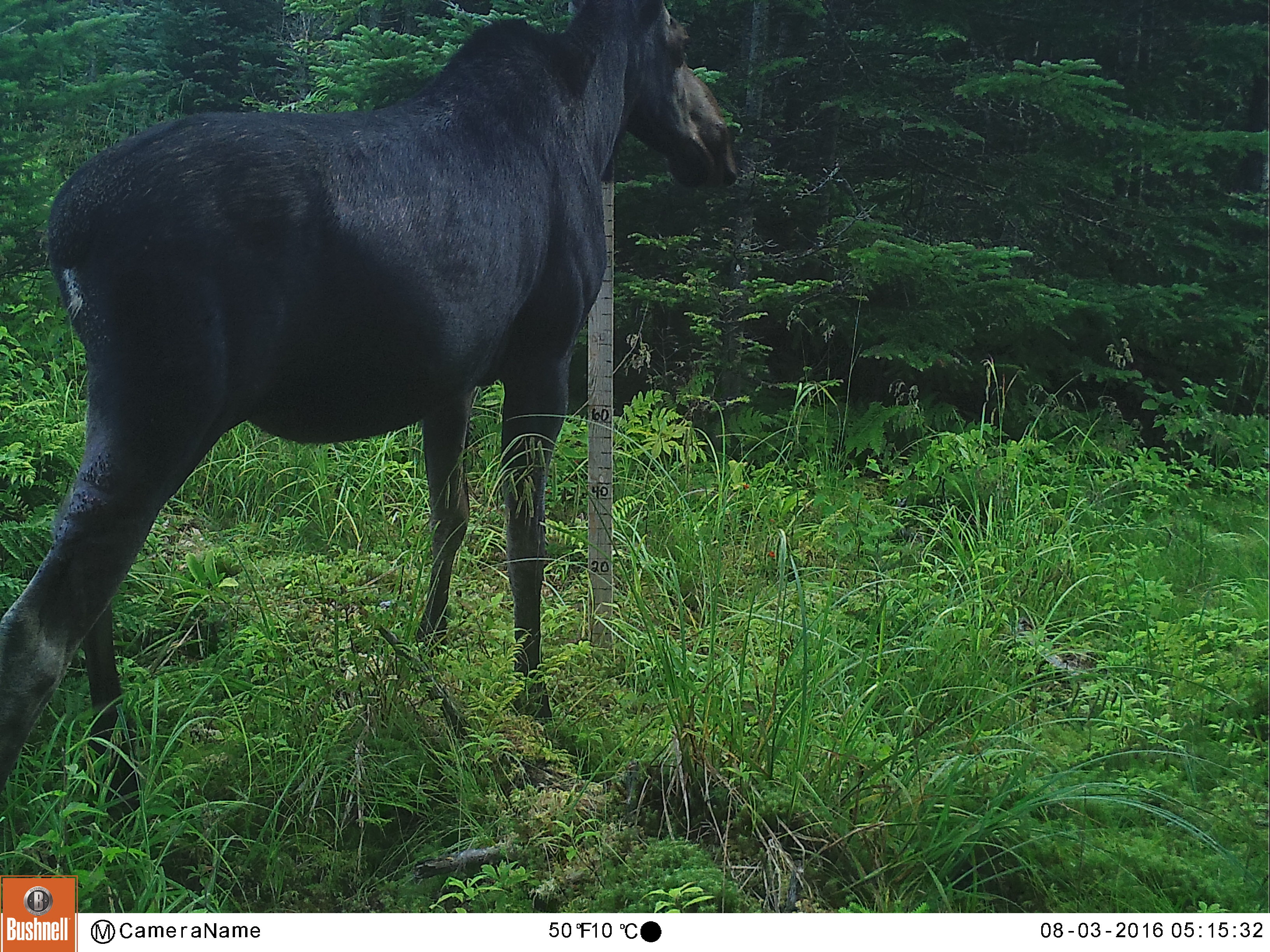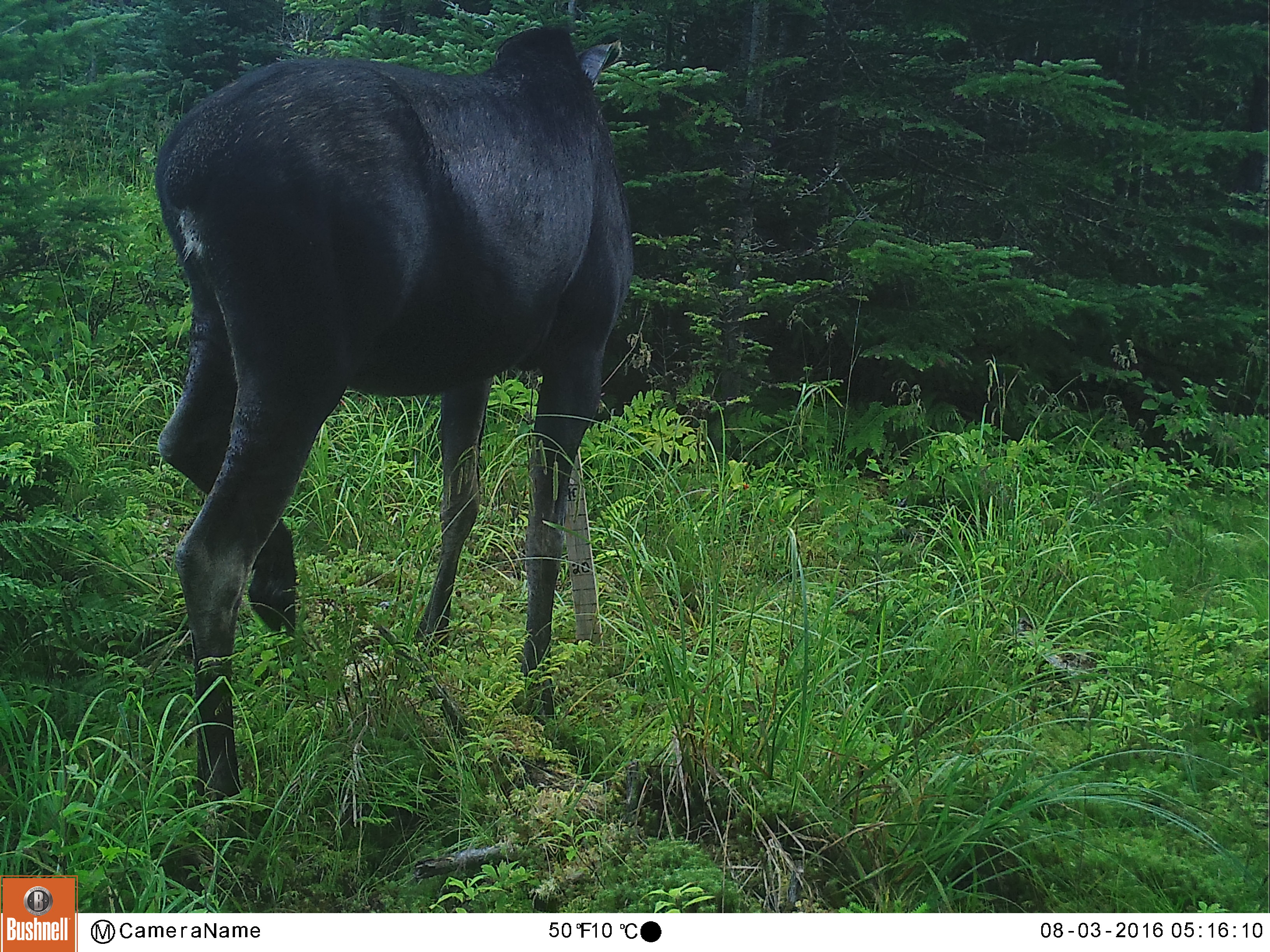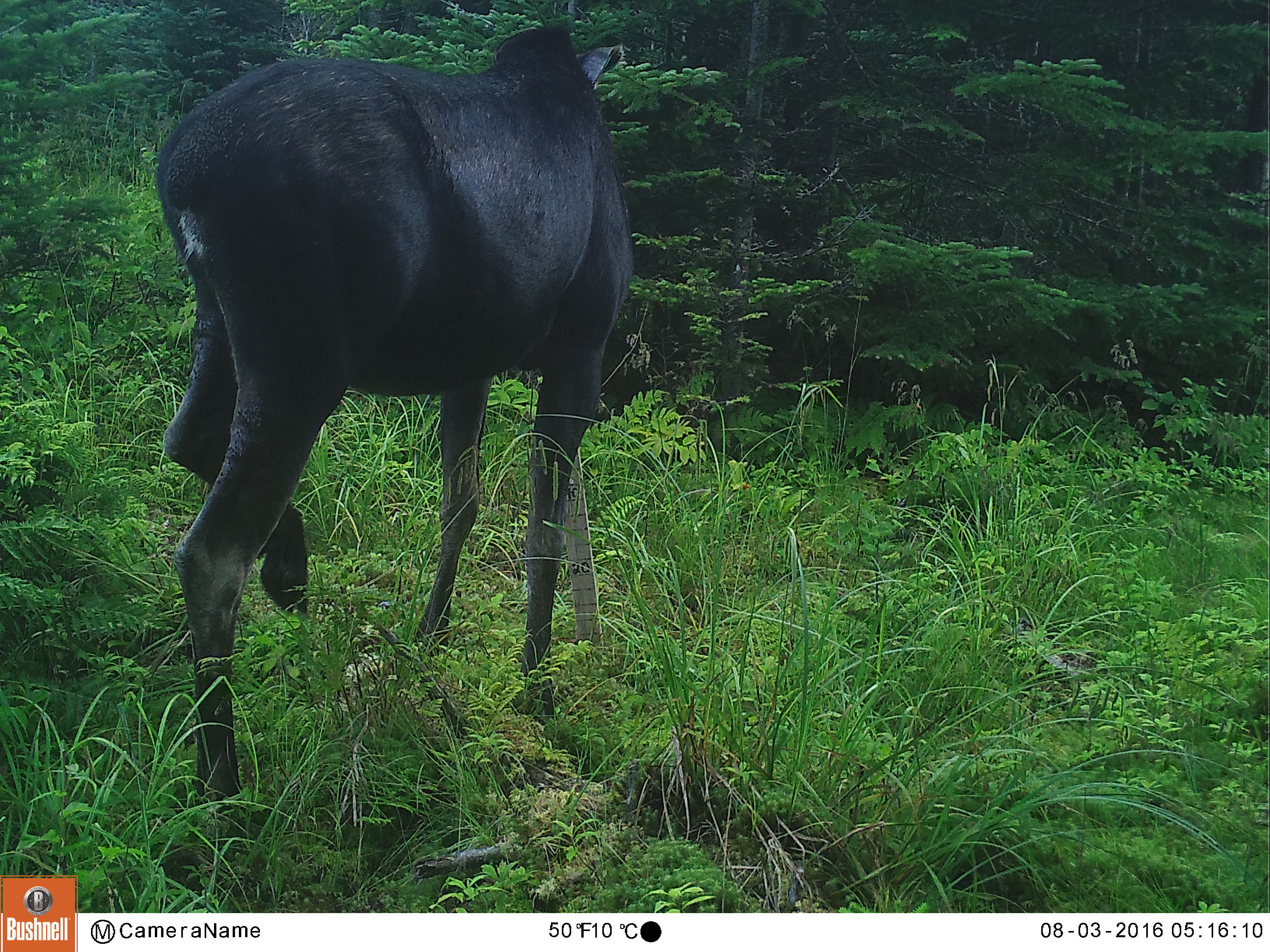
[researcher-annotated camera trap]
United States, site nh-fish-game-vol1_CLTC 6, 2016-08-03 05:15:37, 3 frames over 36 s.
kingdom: Animalia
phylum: Chordata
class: Mammalia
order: Artiodactyla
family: Cervidae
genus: Alces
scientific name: Alces alces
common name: moose